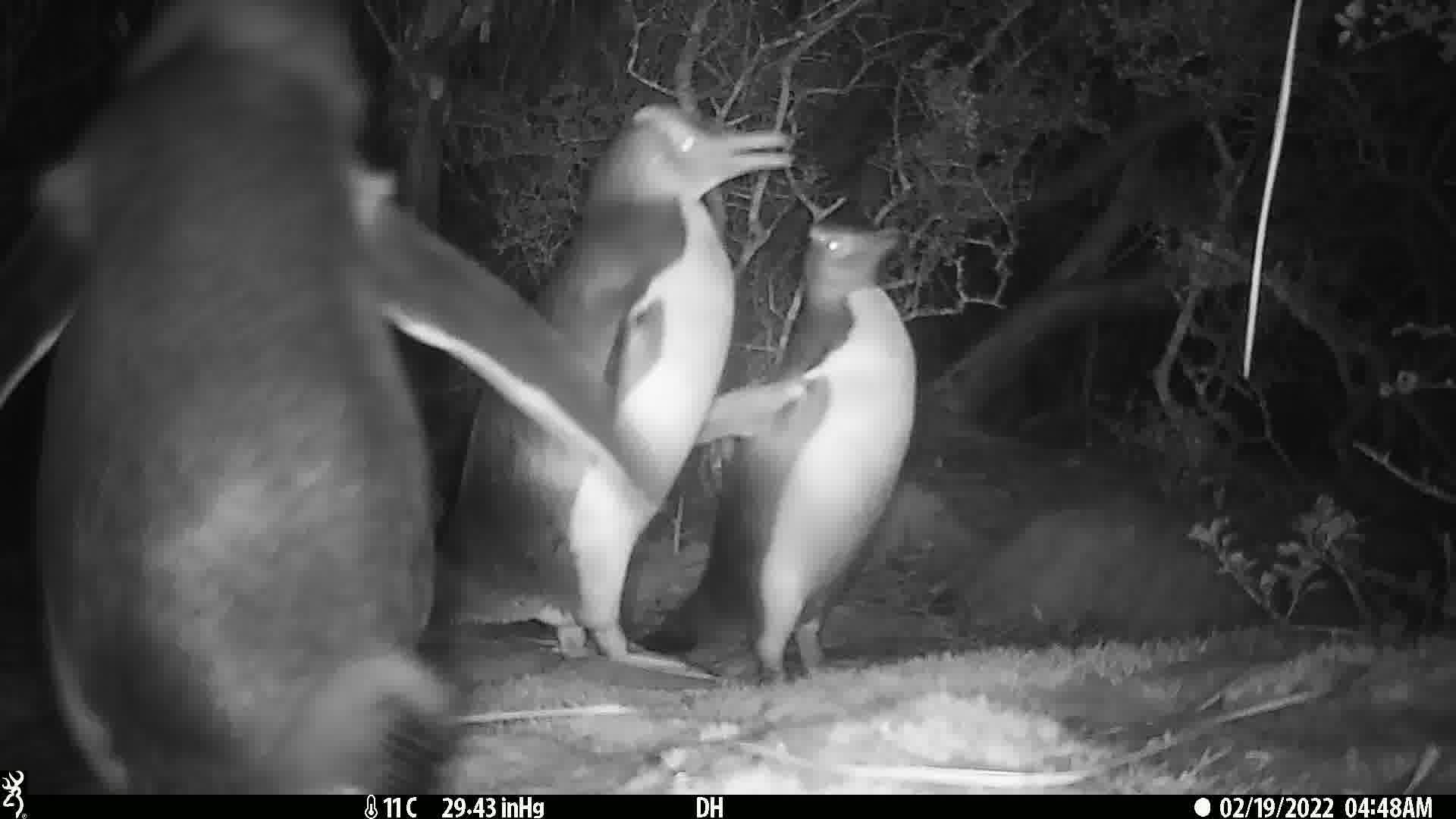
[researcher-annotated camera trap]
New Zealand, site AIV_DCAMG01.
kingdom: Animalia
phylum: Chordata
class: Aves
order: Sphenisciformes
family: Spheniscidae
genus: Megadyptes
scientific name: Megadyptes antipodes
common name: yellow-eyed penguin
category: yellow eyed penguin